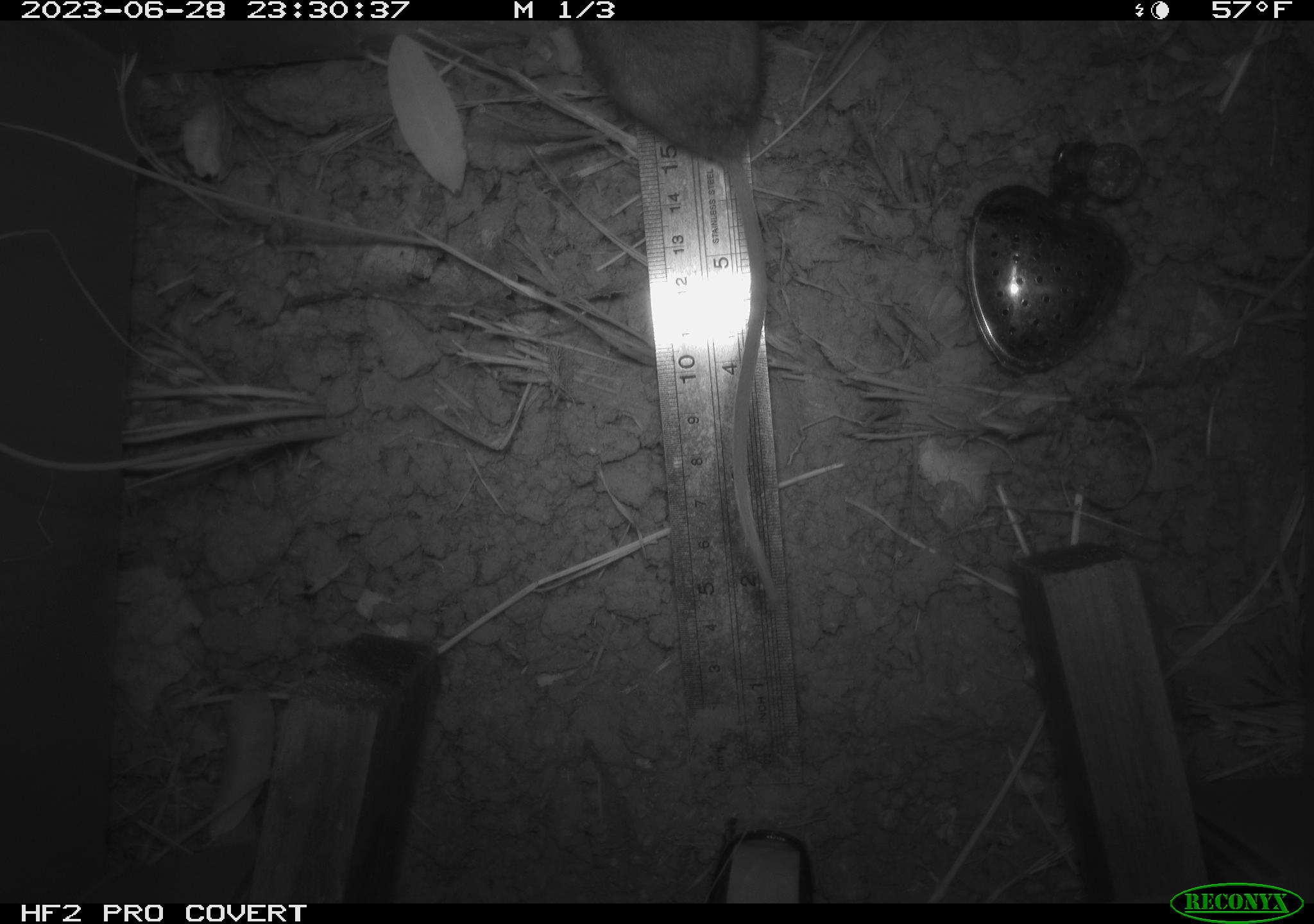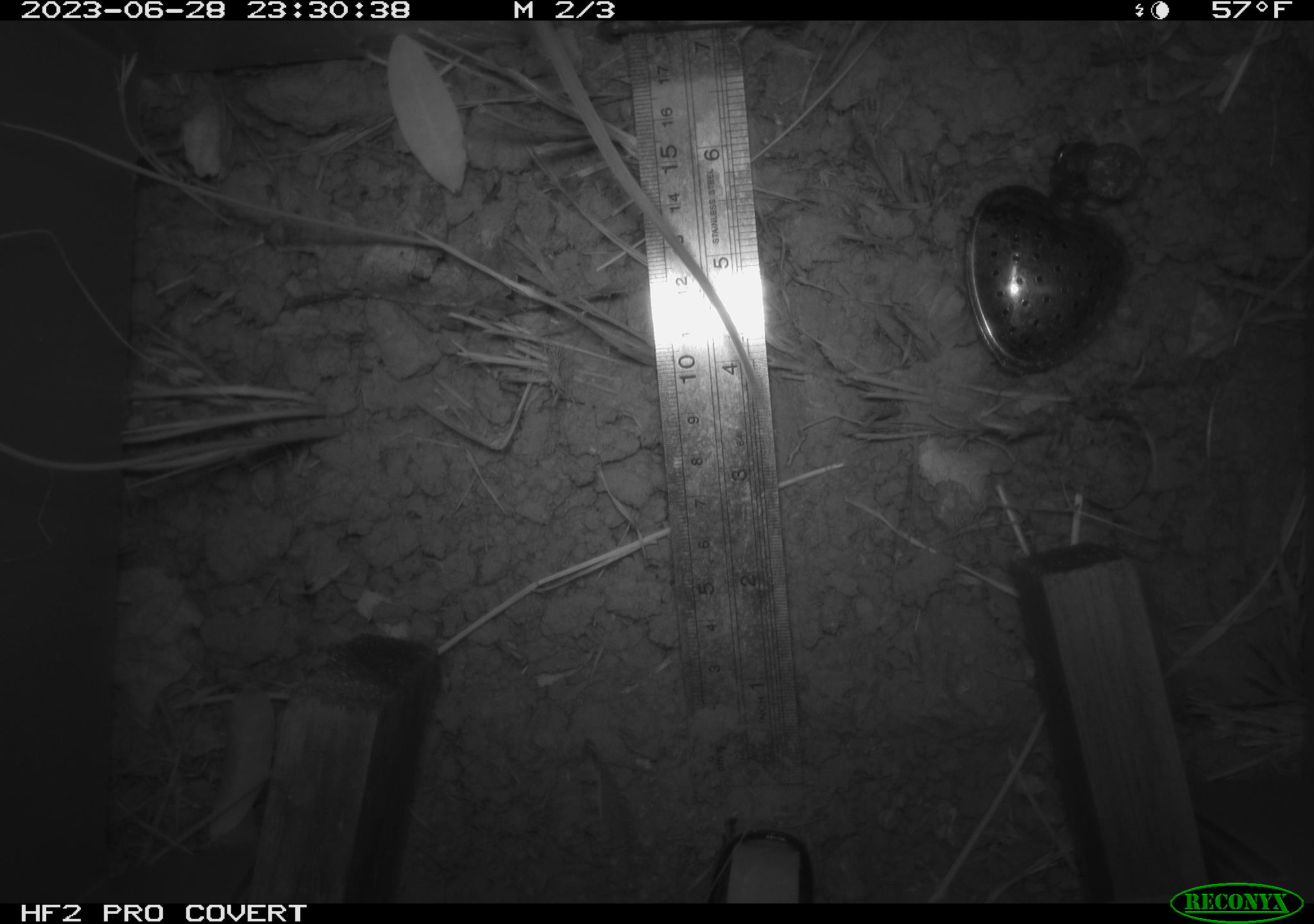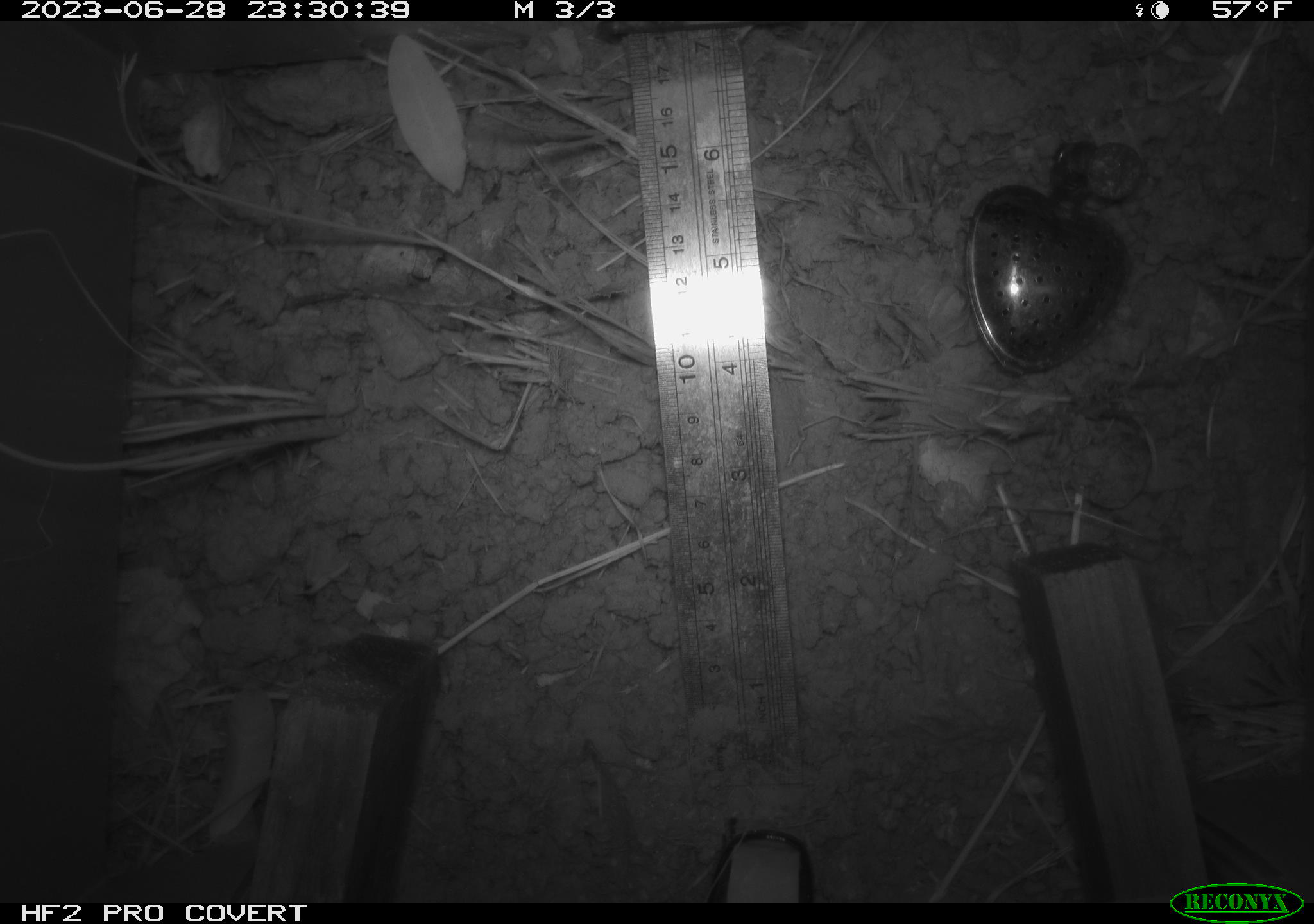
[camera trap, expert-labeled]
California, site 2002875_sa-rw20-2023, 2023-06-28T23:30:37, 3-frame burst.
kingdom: Animalia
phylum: Chordata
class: Mammalia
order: Rodentia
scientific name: Rodentia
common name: rodent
Rodent (Rodentia).